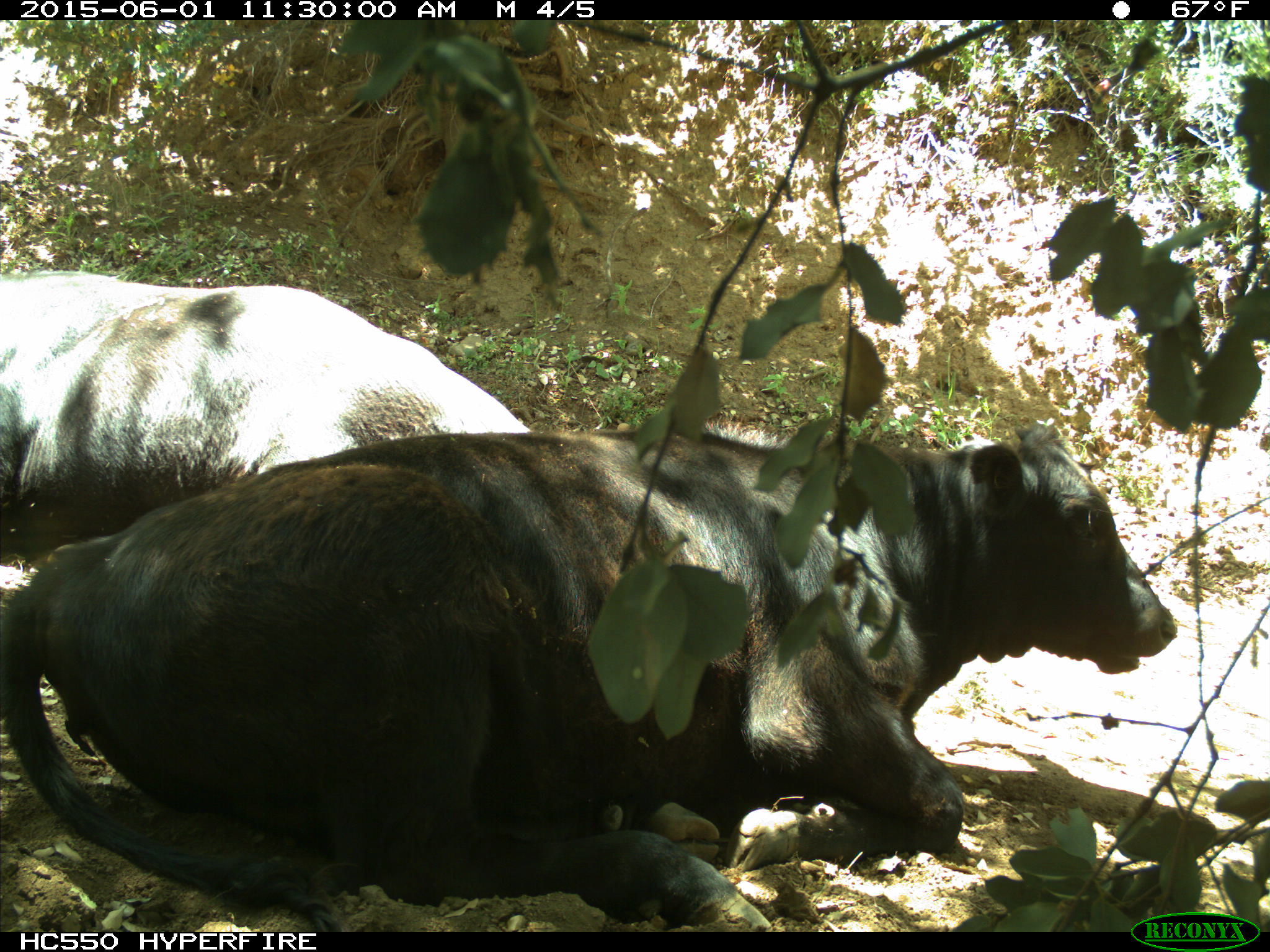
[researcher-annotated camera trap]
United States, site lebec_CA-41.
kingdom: Animalia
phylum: Chordata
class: Mammalia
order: Artiodactyla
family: Bovidae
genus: Bos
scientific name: Bos taurus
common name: domestic cow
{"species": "Bos taurus (domestic cow)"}